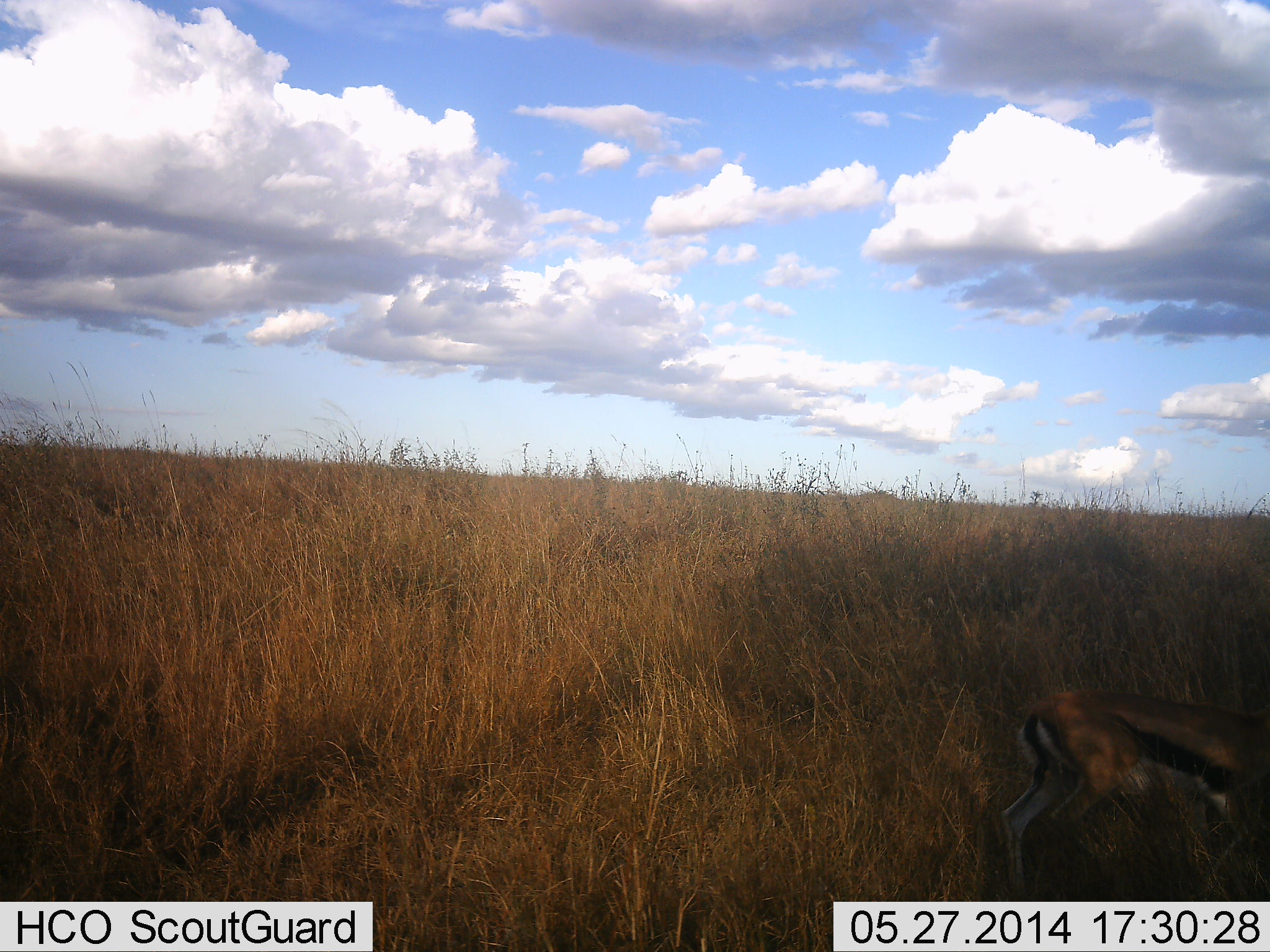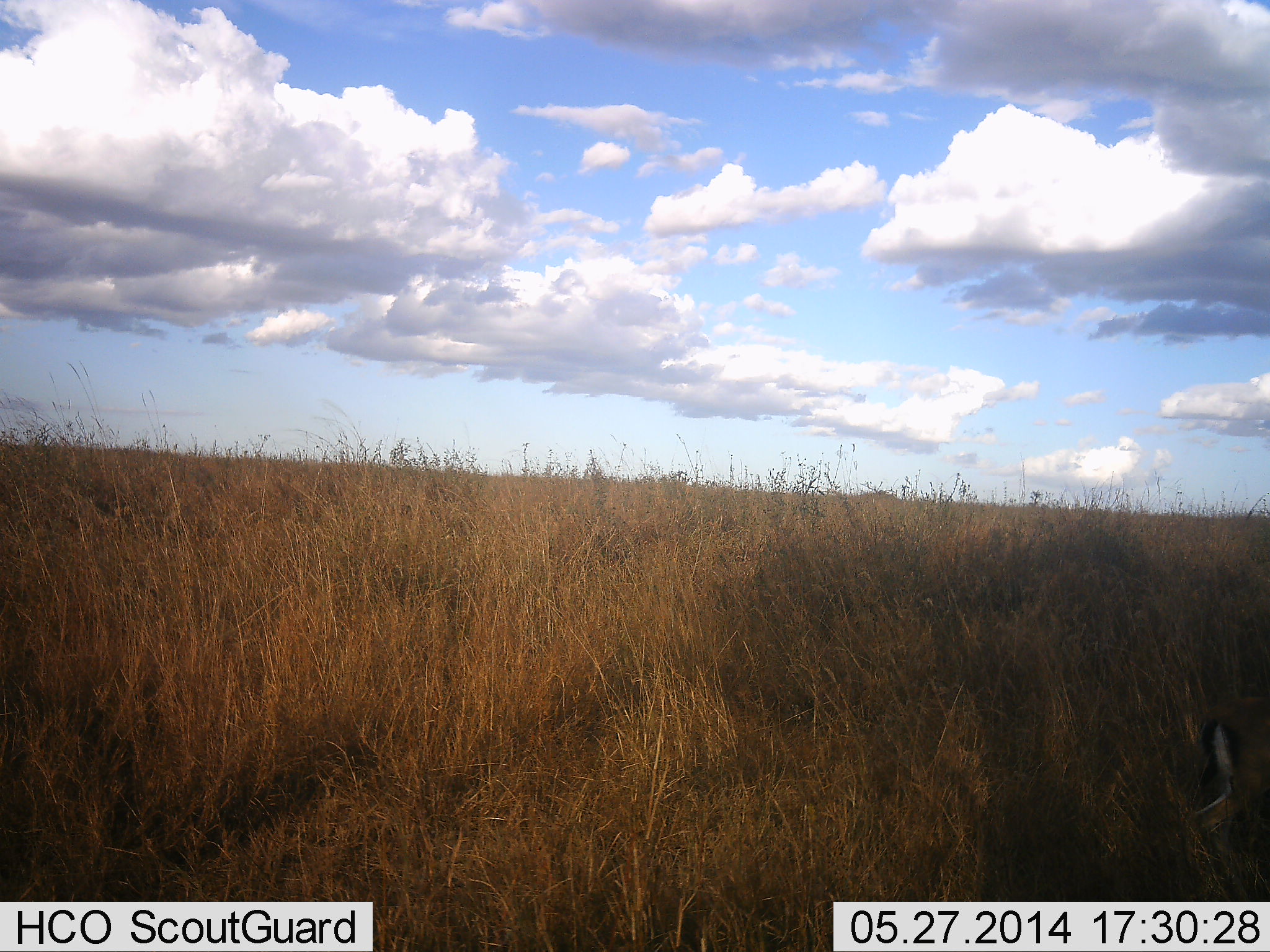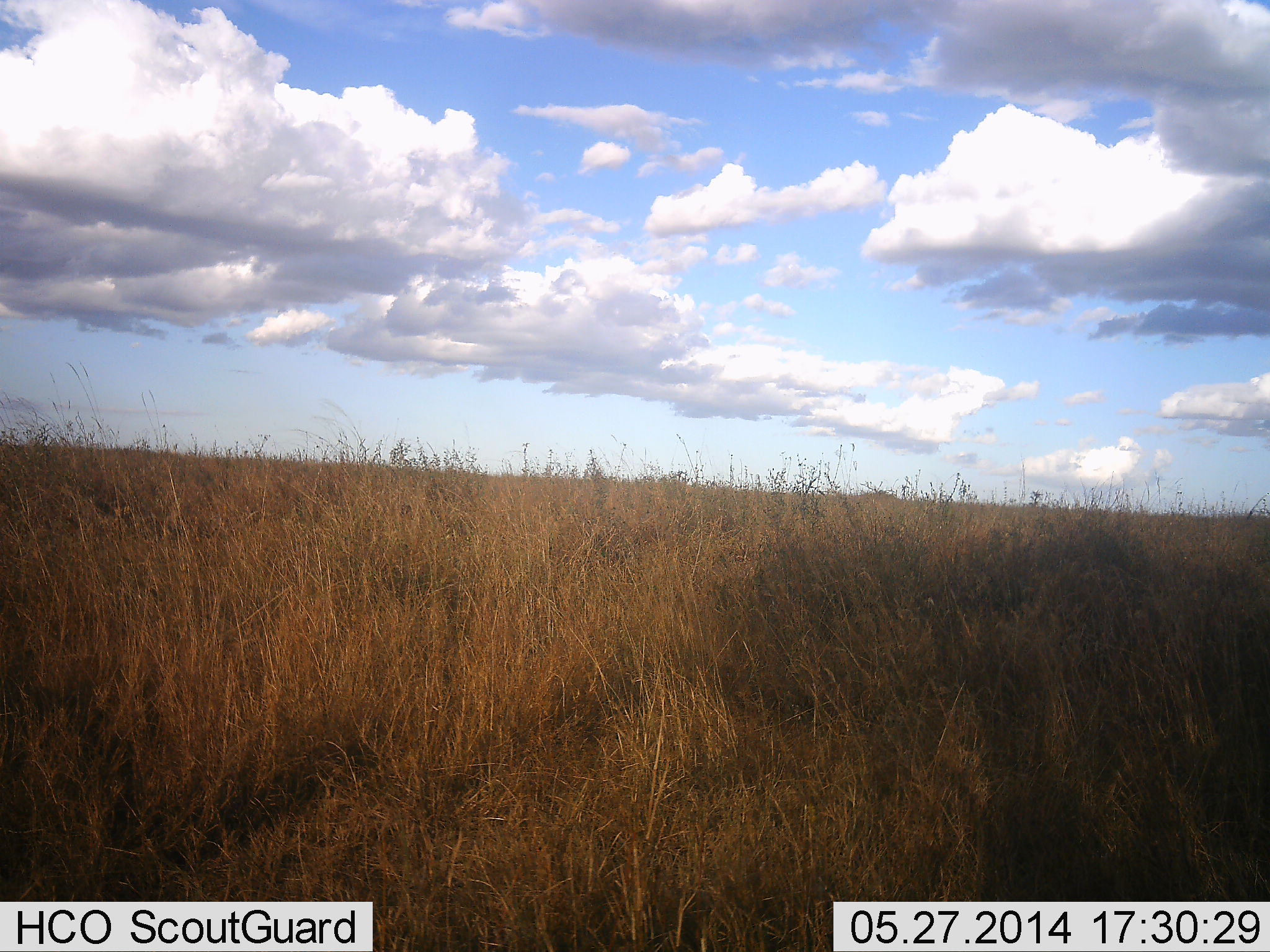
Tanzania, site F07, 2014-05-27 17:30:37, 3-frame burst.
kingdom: Animalia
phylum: Chordata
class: Mammalia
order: Artiodactyla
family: Bovidae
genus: Eudorcas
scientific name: Eudorcas thomsonii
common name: thomson's gazelle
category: gazellethomsons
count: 1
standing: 20%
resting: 0%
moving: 90%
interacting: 0%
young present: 0%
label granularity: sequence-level